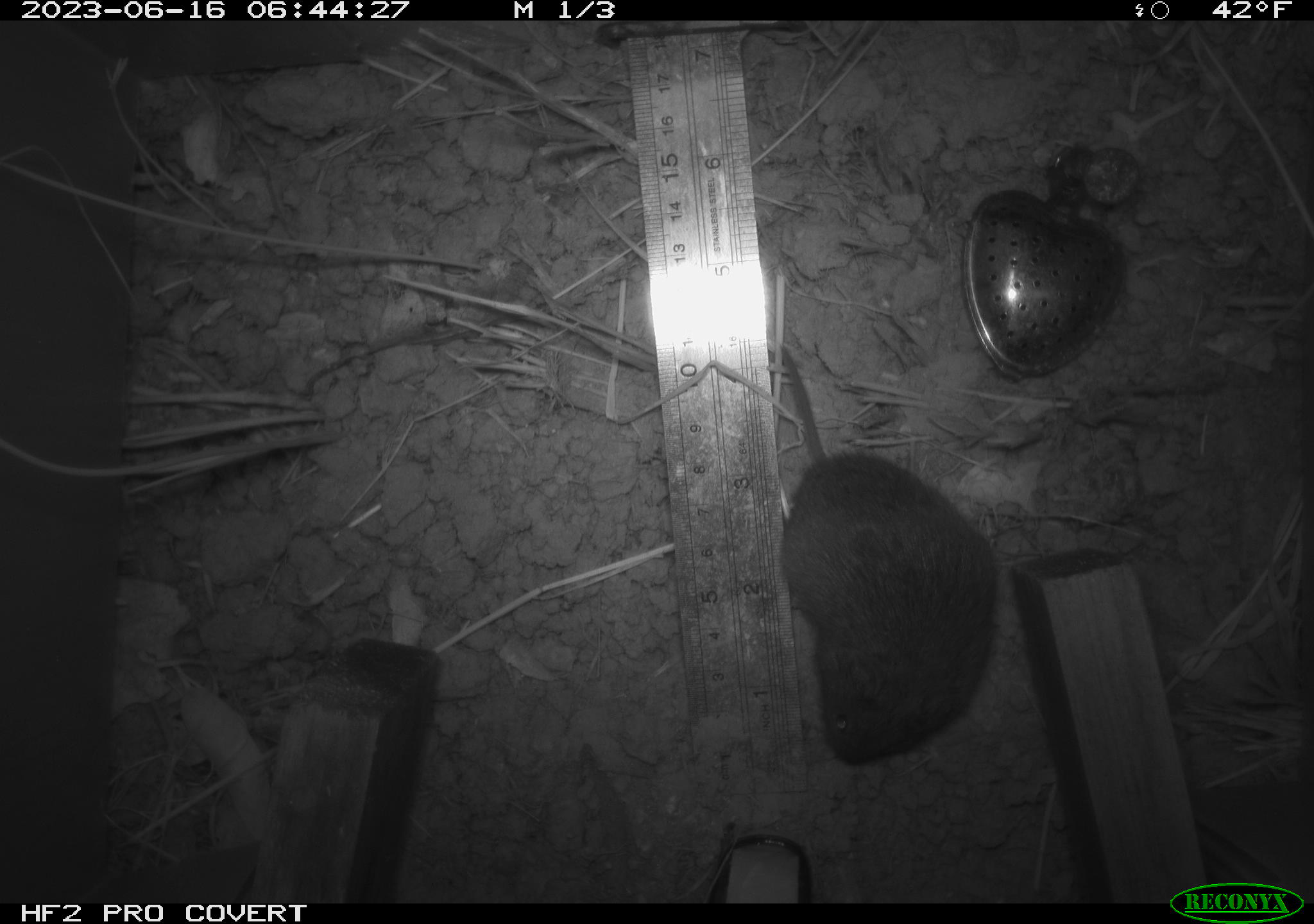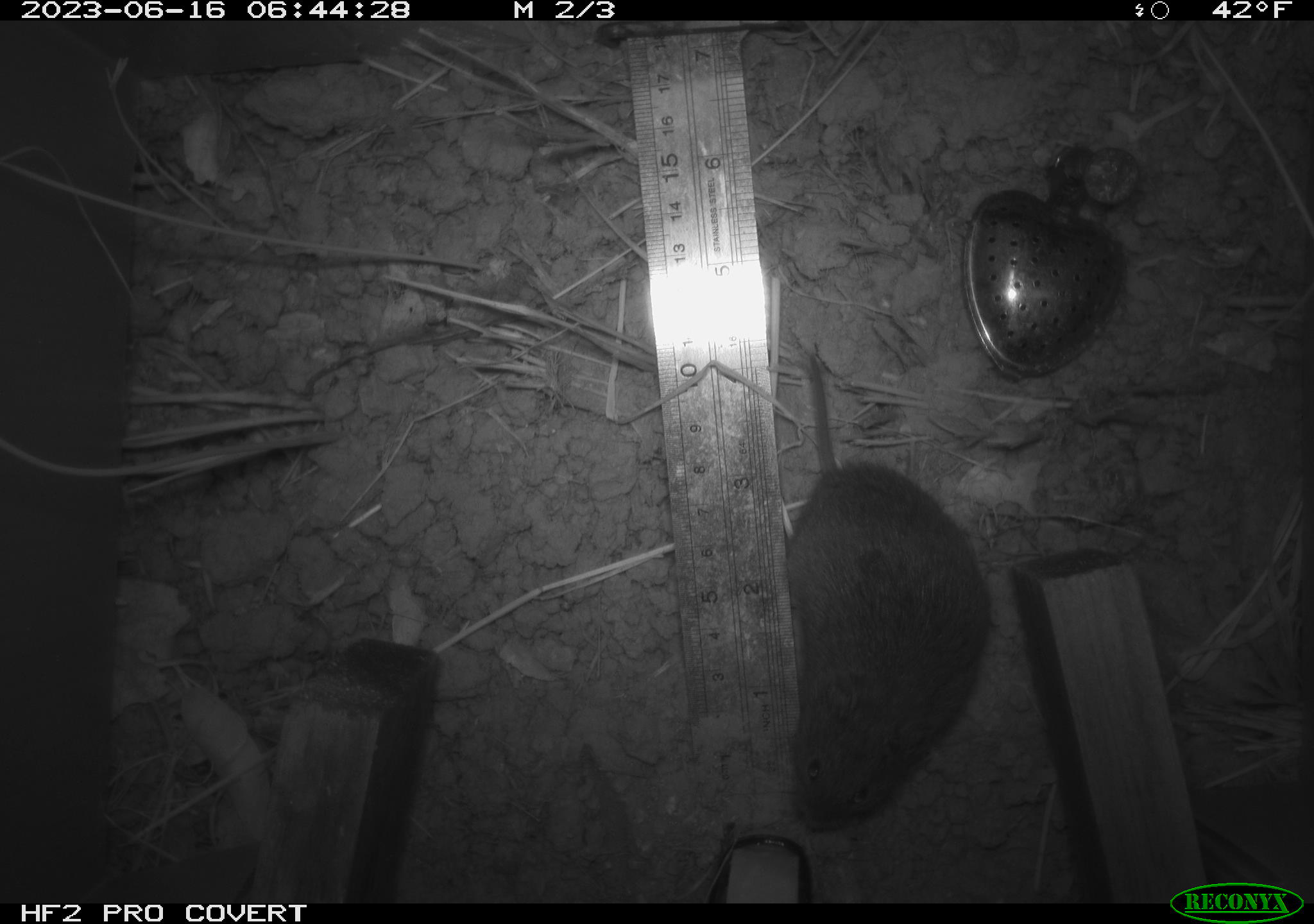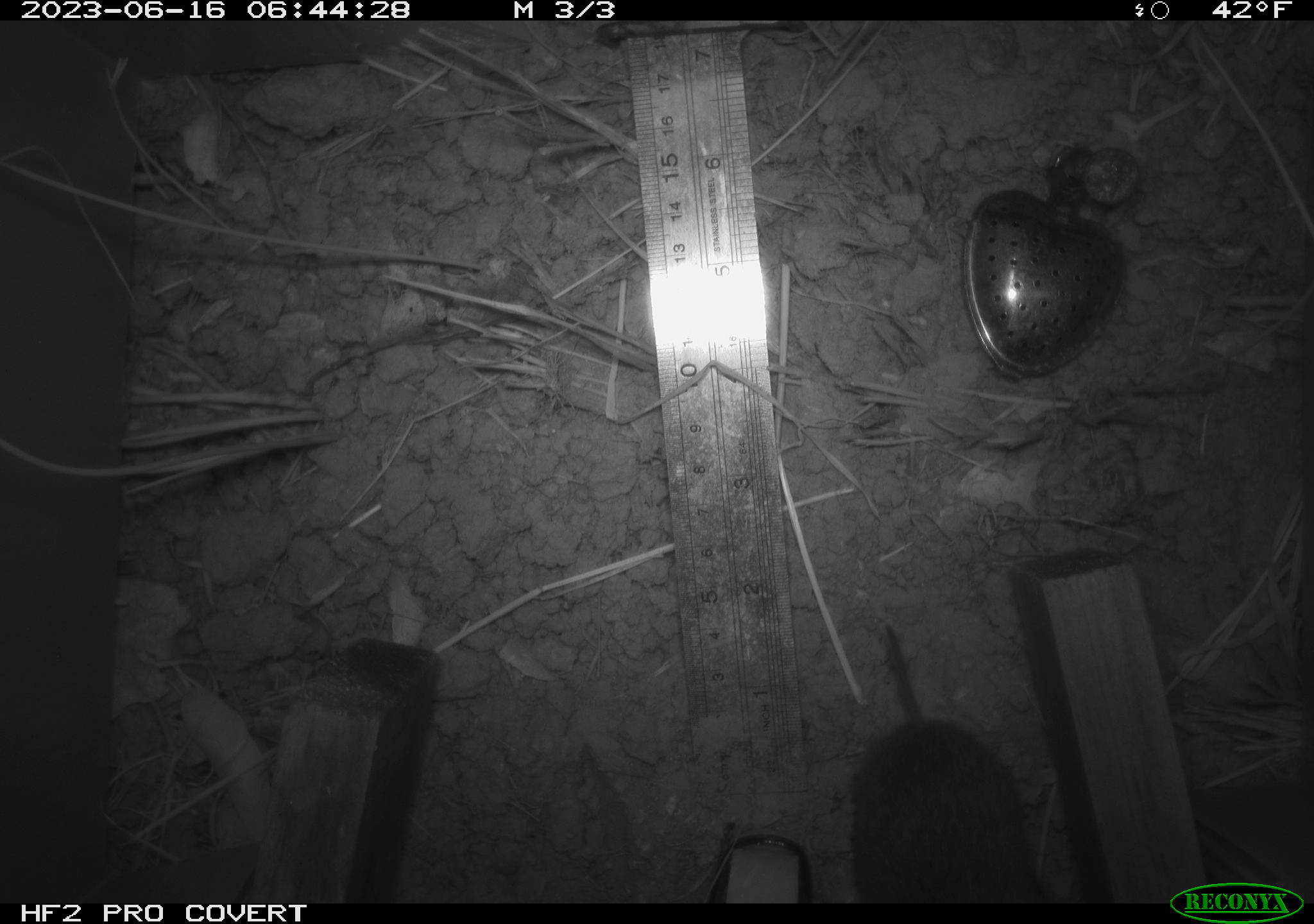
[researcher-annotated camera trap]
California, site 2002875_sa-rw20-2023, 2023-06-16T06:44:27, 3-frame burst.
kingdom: Animalia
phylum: Chordata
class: Mammalia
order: Rodentia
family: Cricetidae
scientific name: Arvicolinae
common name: voles, lemmings, and muskrats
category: arvicolinae subfamily